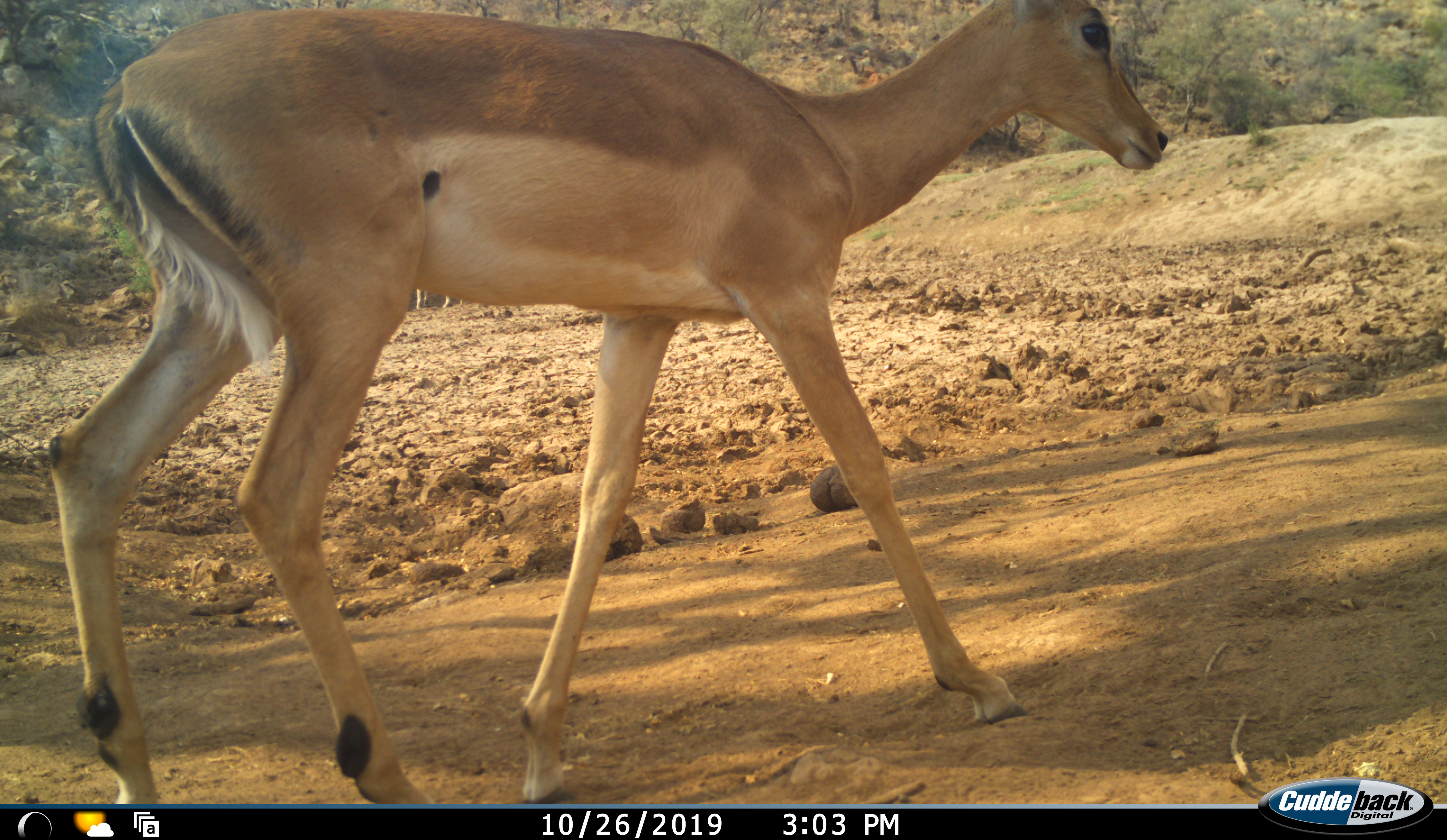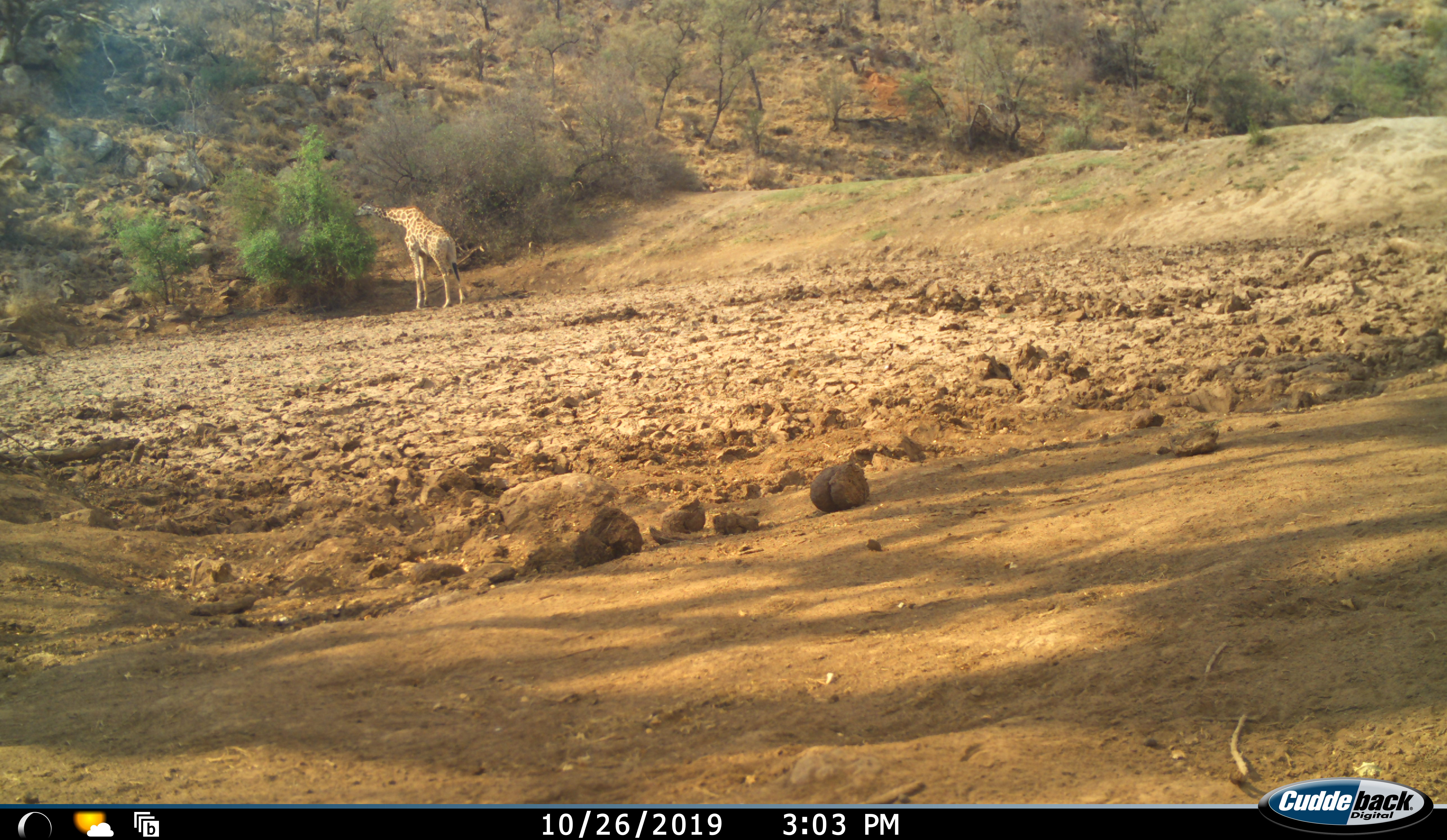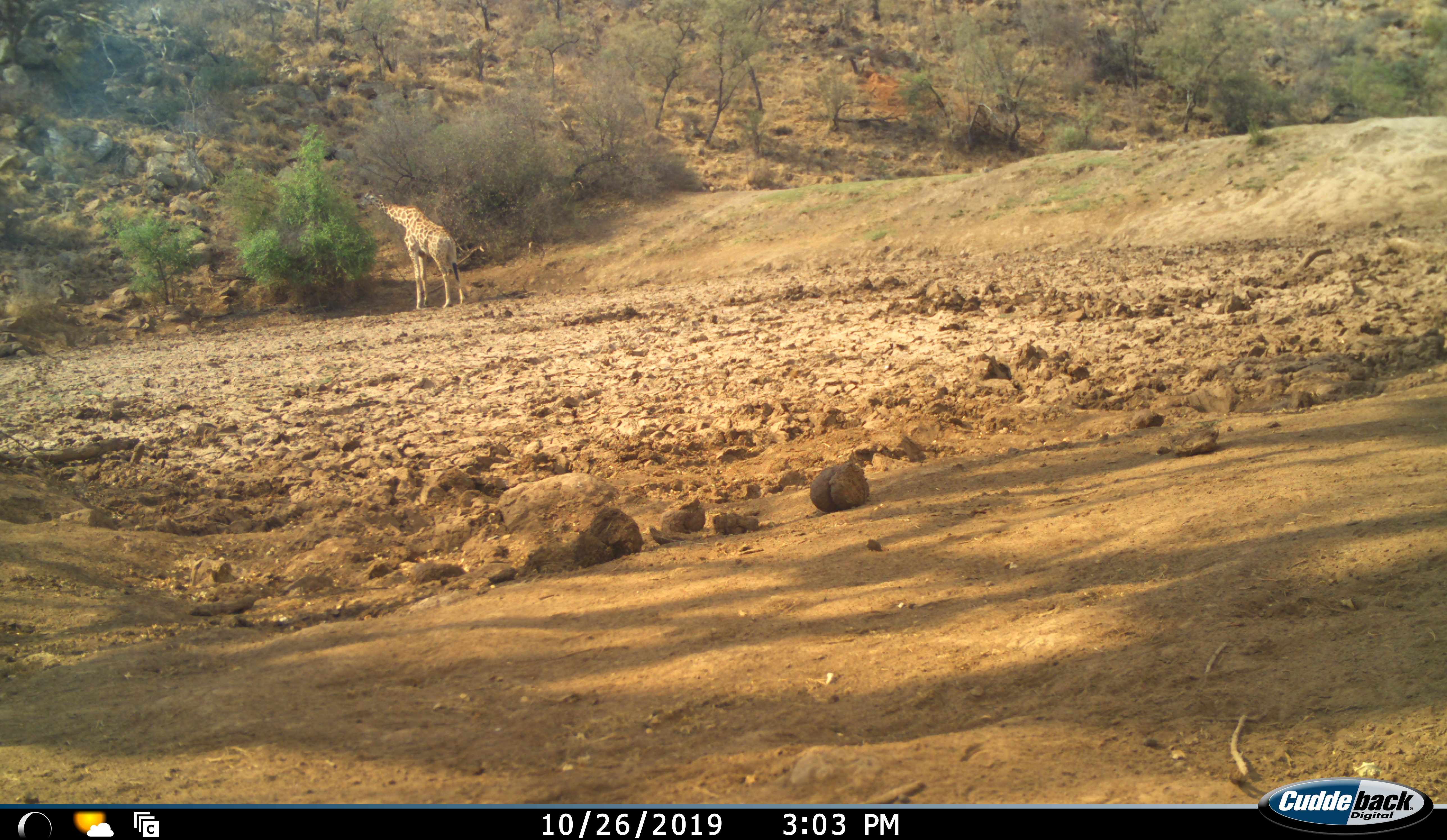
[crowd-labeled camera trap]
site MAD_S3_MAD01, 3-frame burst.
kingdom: Animalia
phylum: Chordata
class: Mammalia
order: Artiodactyla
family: Giraffidae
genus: Giraffa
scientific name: Giraffa camelopardalis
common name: giraffe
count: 1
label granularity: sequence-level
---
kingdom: Animalia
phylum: Chordata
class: Mammalia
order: Artiodactyla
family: Bovidae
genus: Aepyceros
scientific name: Aepyceros melampus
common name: impala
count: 1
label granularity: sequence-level